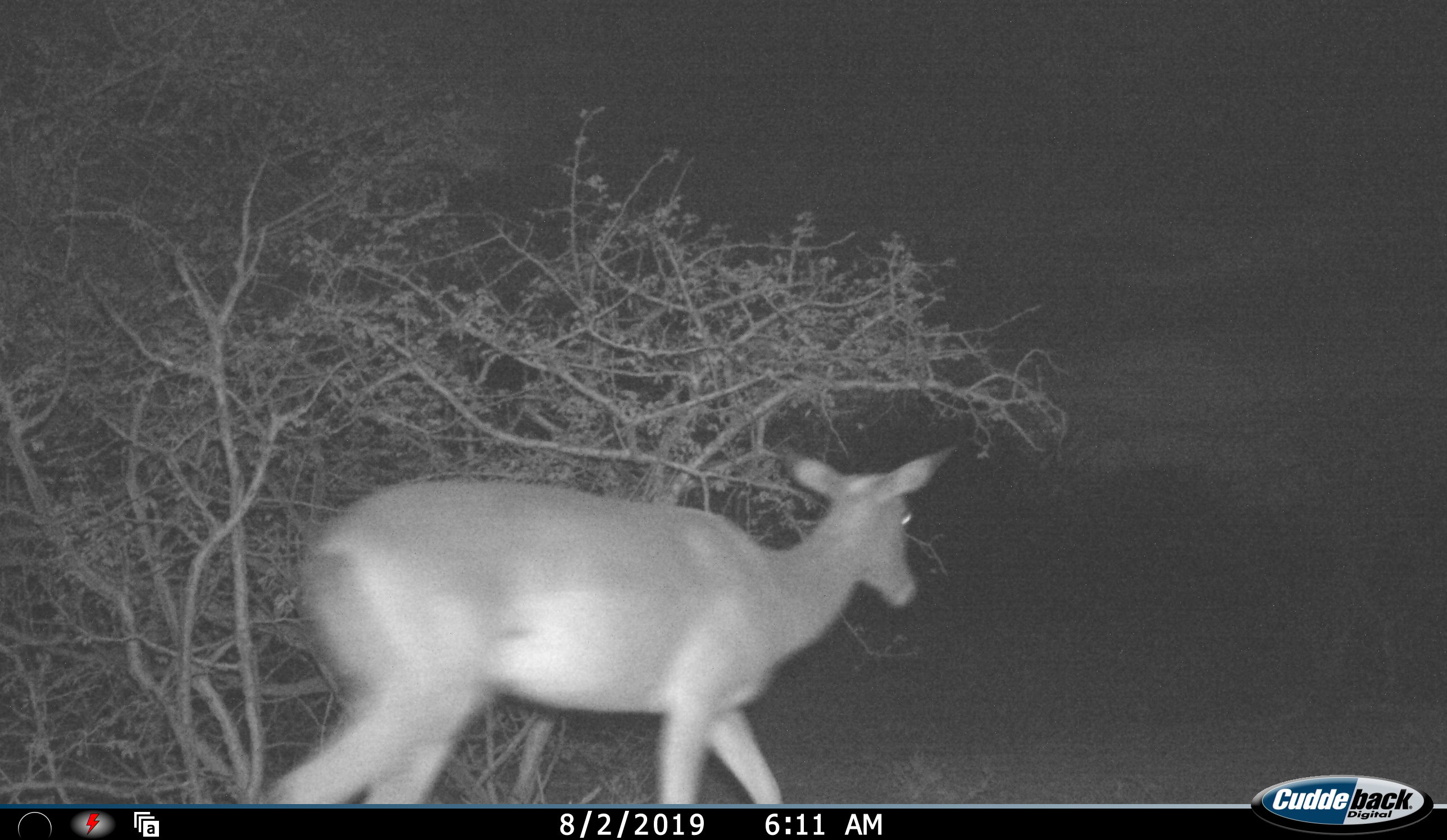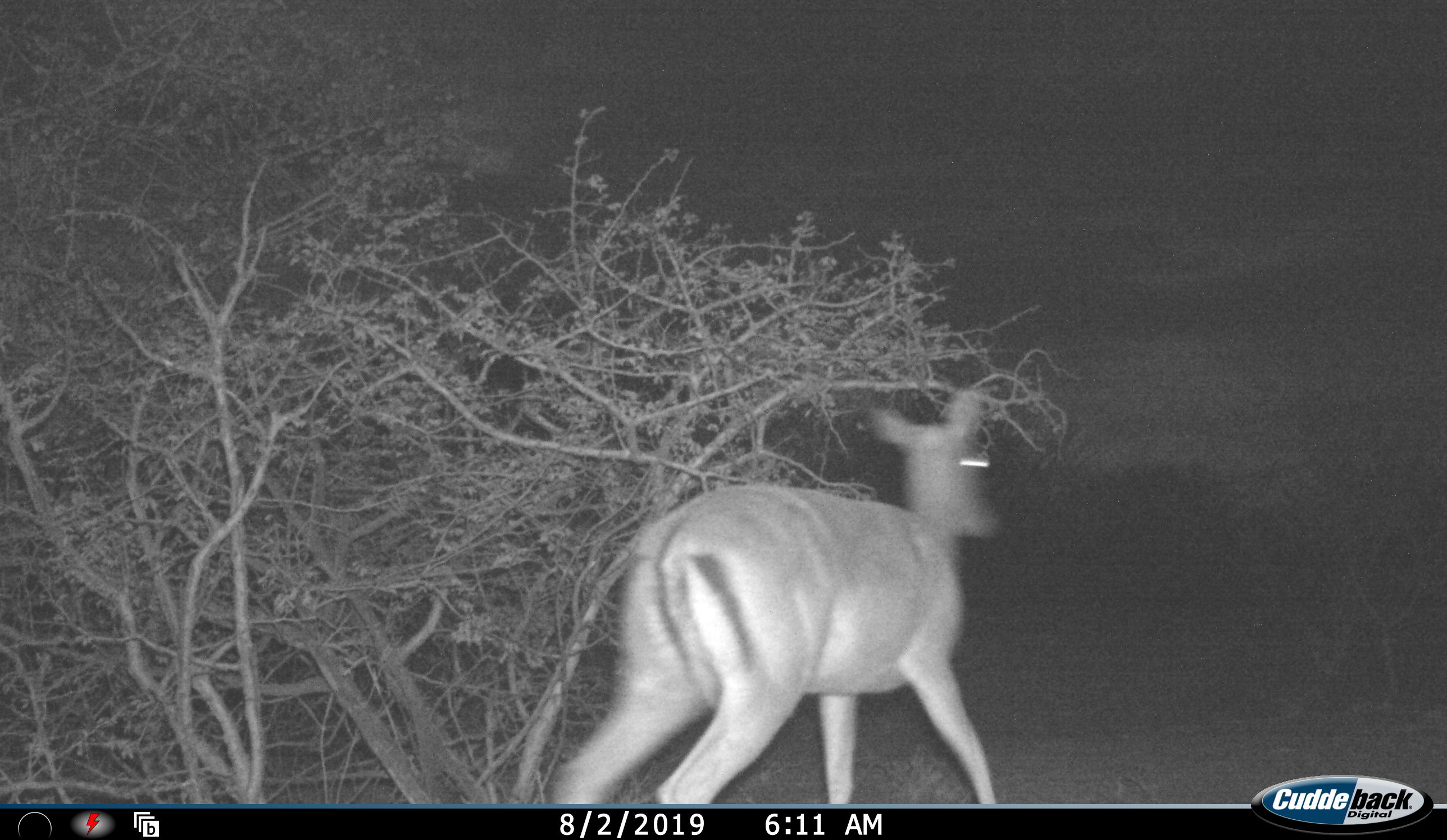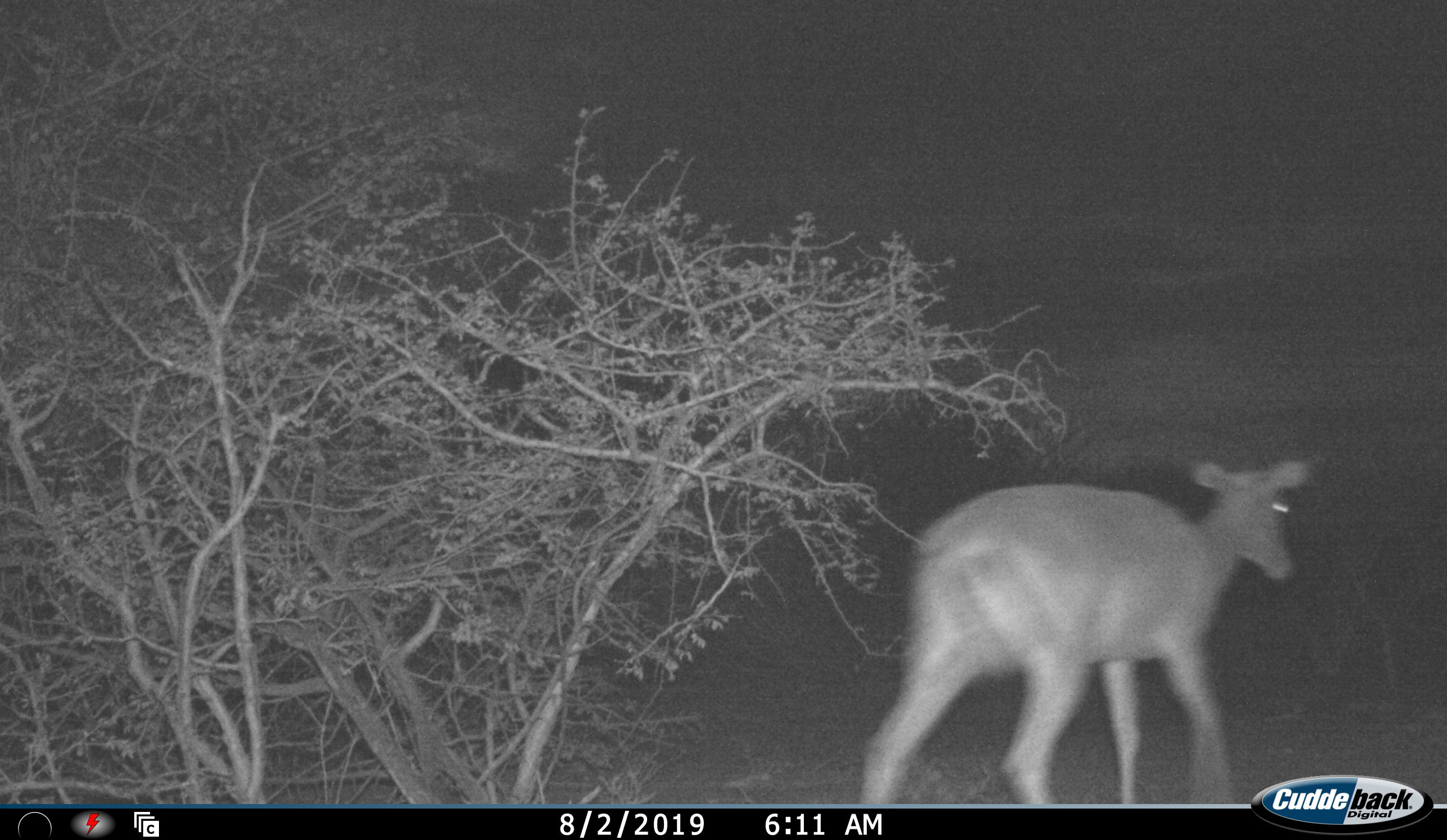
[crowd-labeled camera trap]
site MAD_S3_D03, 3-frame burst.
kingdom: Animalia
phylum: Chordata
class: Mammalia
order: Artiodactyla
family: Bovidae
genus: Aepyceros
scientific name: Aepyceros melampus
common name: impala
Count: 1.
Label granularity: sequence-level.